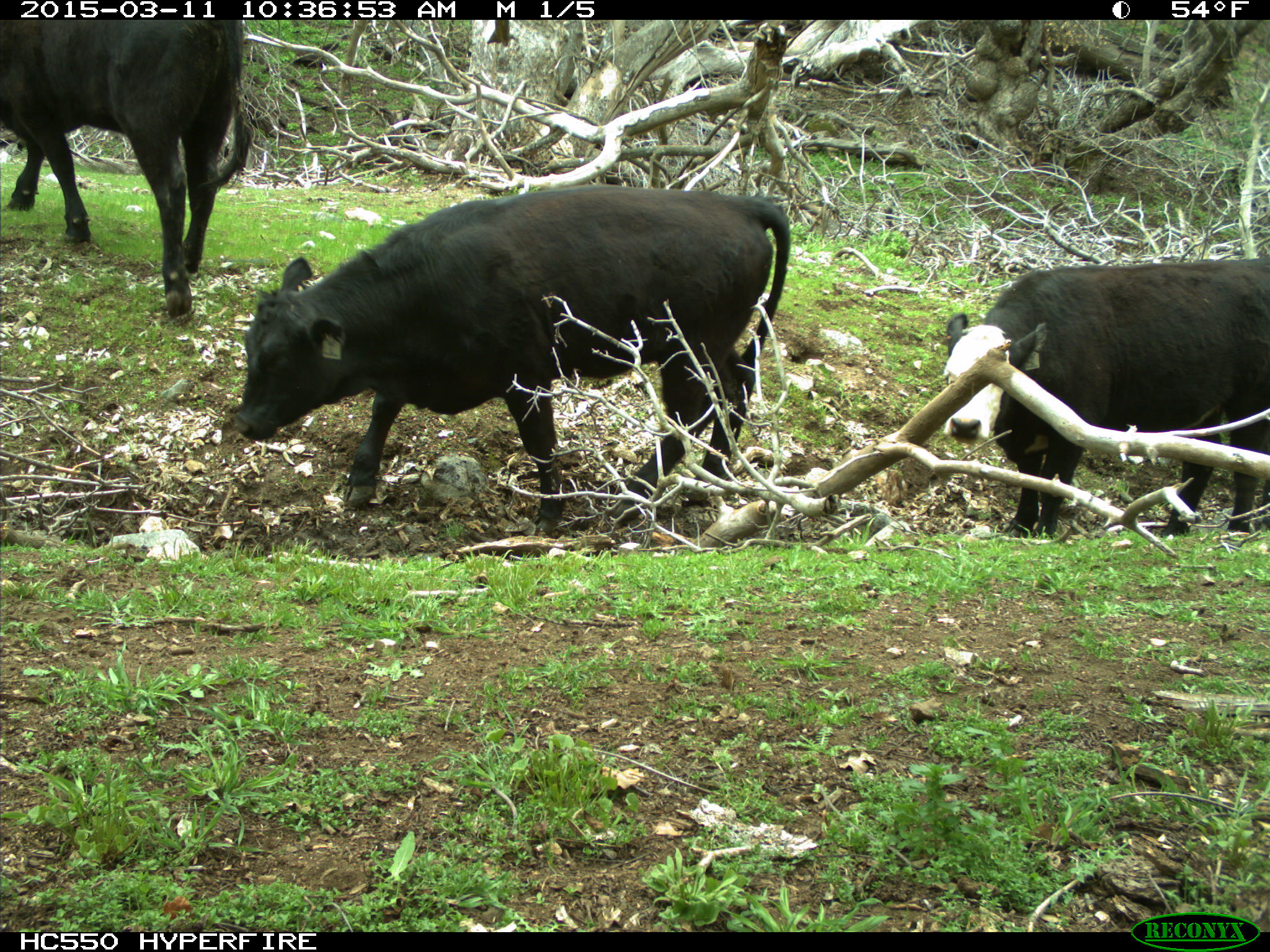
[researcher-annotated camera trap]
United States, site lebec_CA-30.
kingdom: Animalia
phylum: Chordata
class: Mammalia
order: Artiodactyla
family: Bovidae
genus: Bos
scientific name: Bos taurus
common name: domestic cow